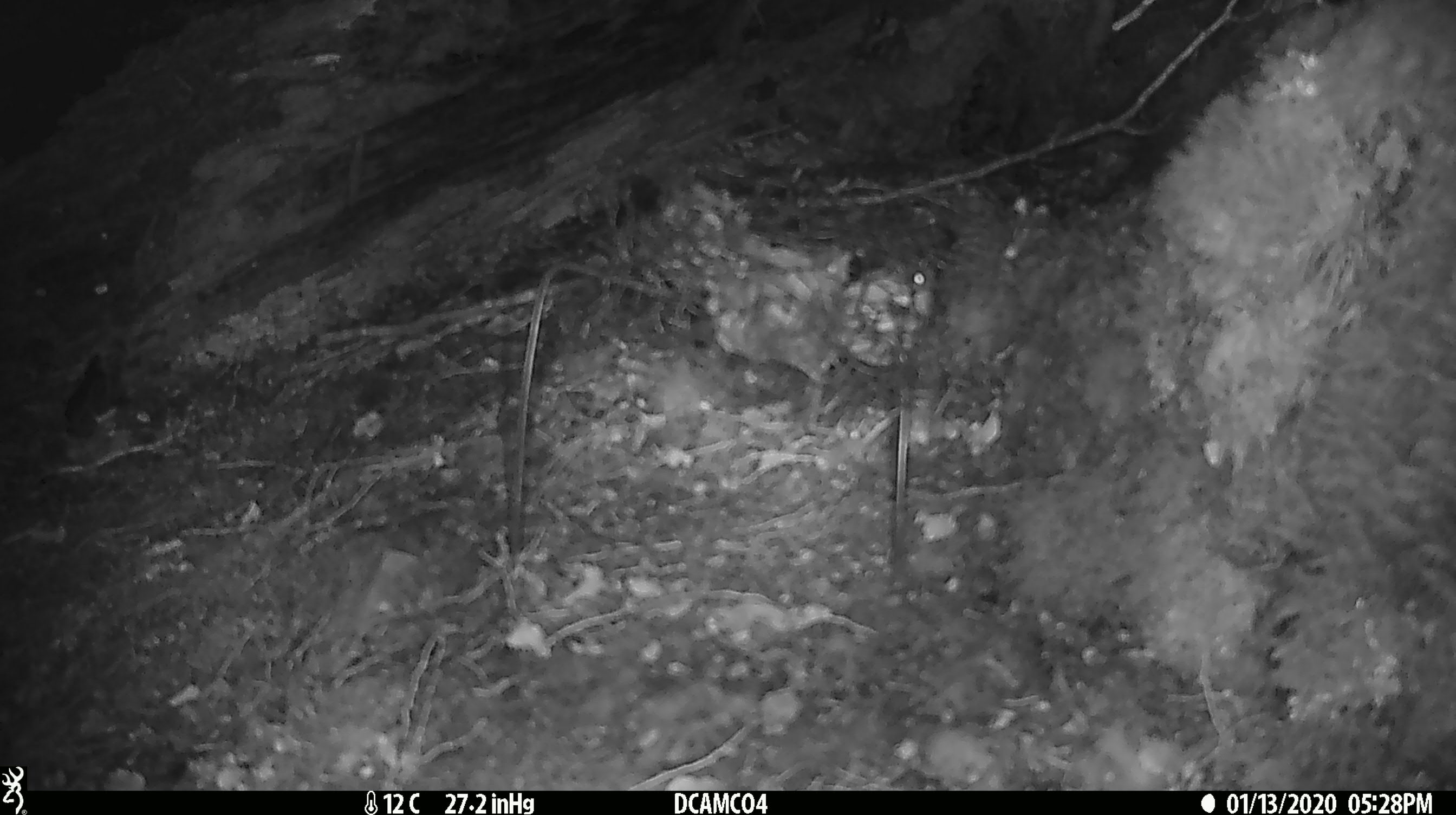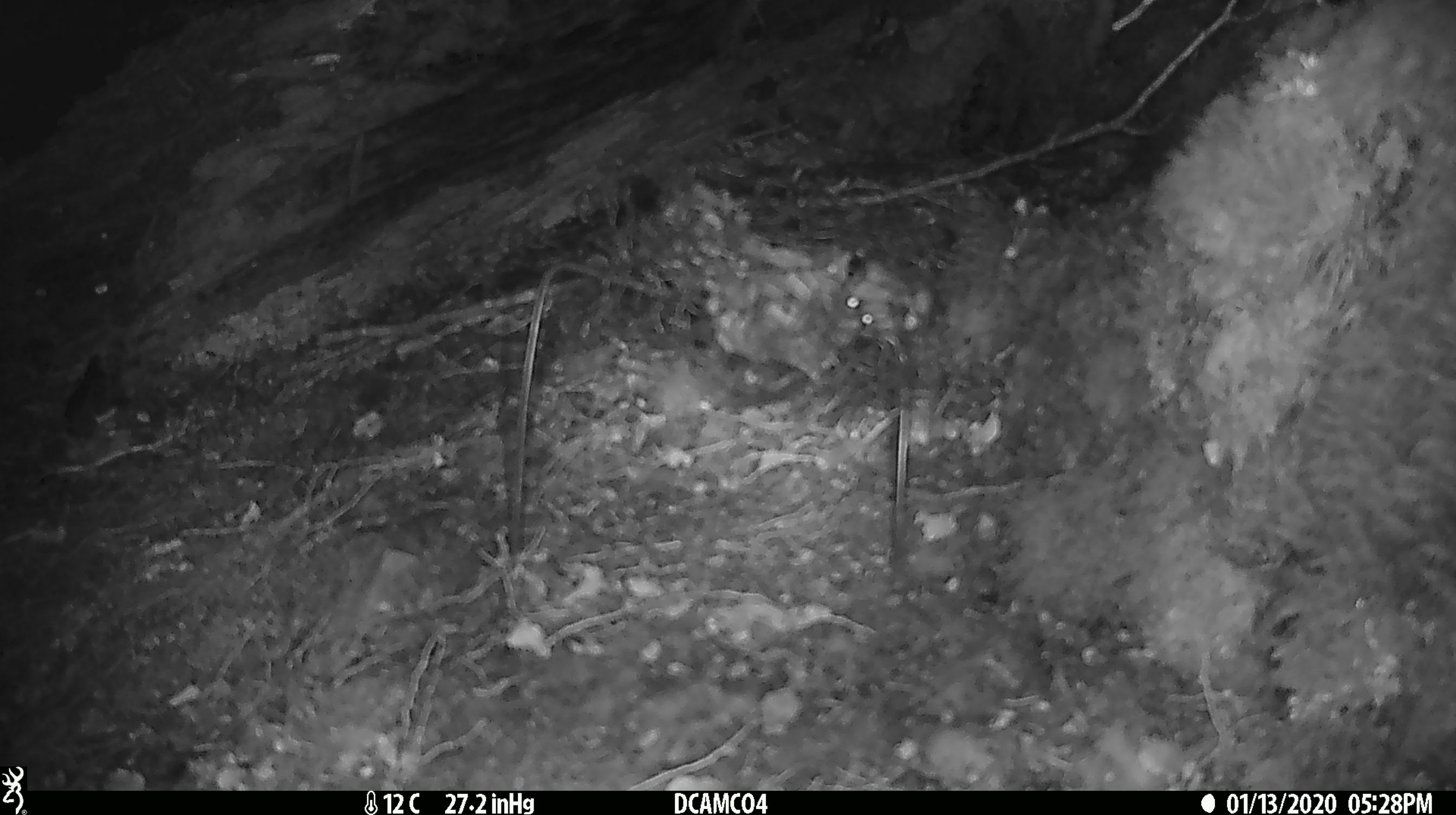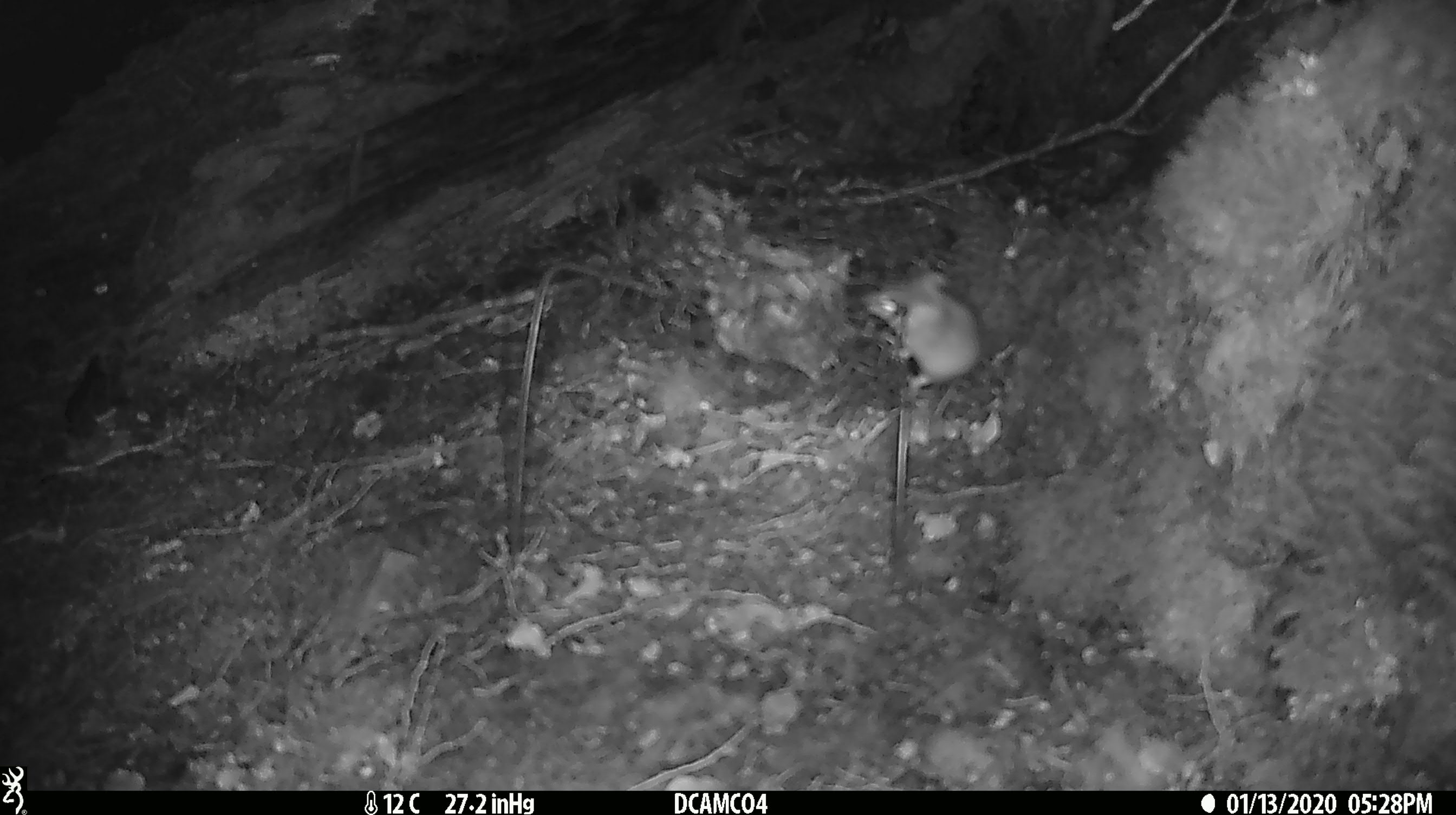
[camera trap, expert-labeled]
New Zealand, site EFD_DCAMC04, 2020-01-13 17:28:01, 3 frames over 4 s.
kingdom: Animalia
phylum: Chordata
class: Mammalia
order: Rodentia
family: Muridae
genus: Mus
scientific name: Mus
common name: mouse